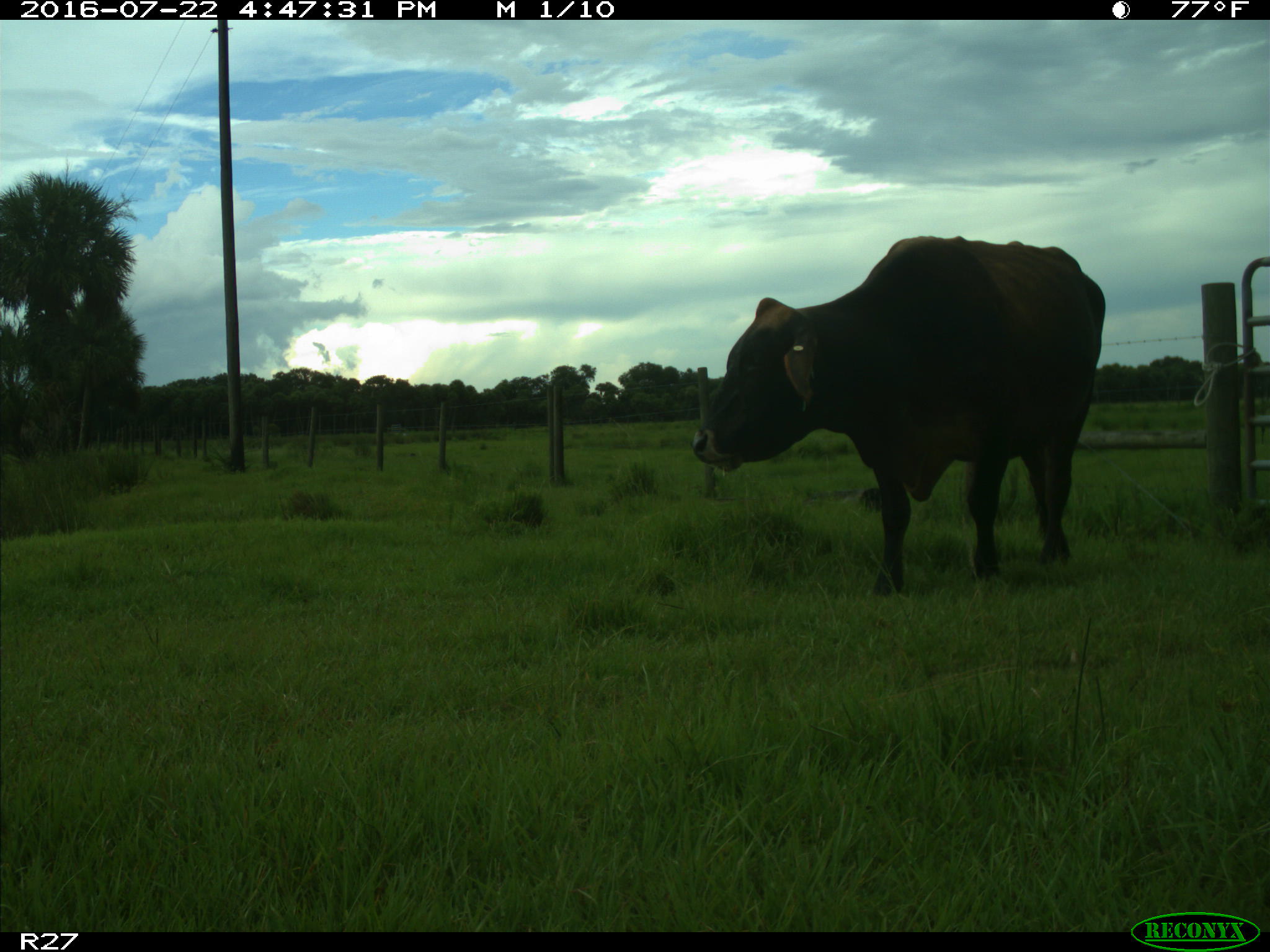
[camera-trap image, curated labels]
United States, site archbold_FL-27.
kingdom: Animalia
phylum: Chordata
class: Mammalia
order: Artiodactyla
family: Bovidae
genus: Bos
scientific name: Bos taurus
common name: domestic cow